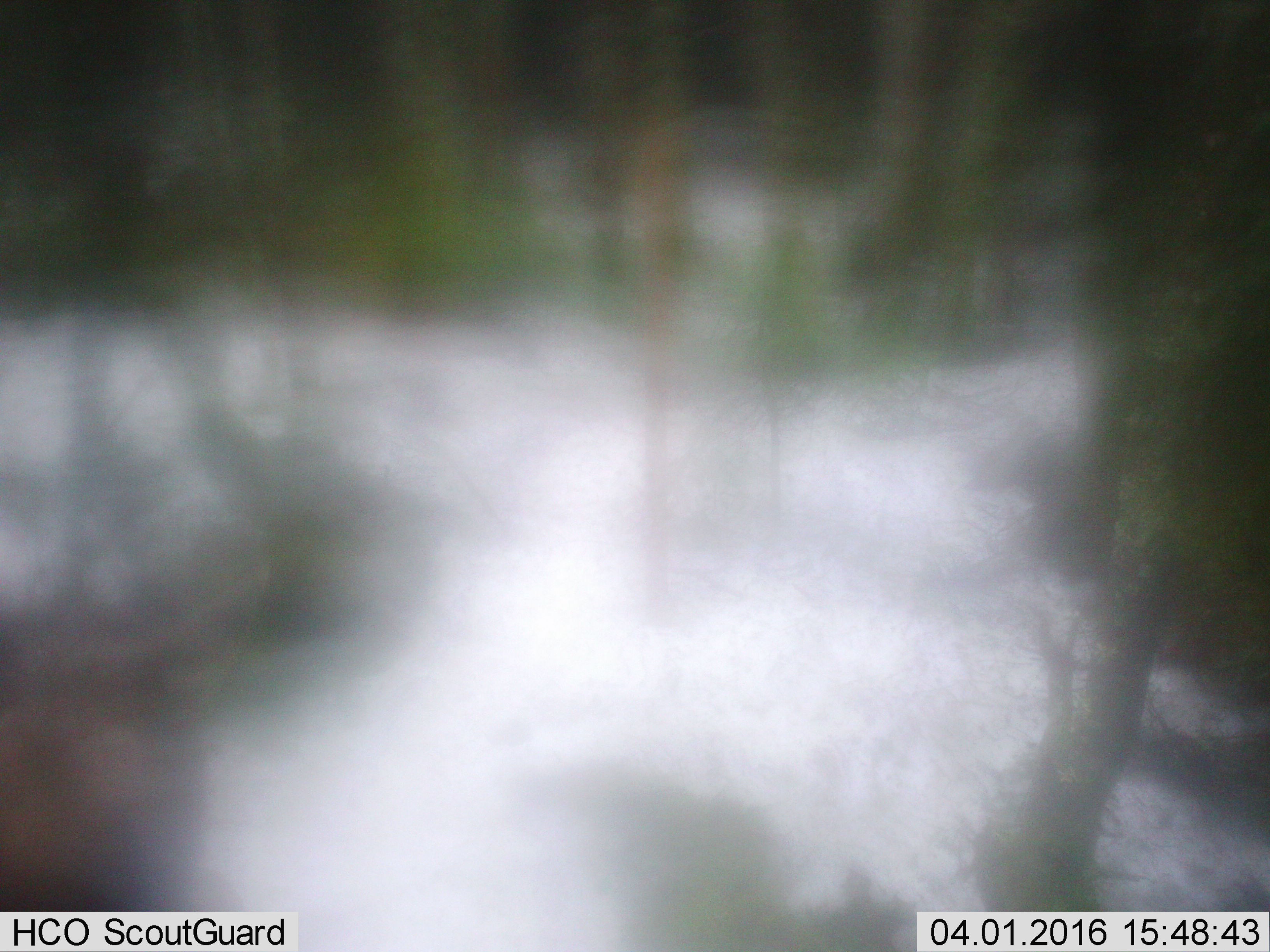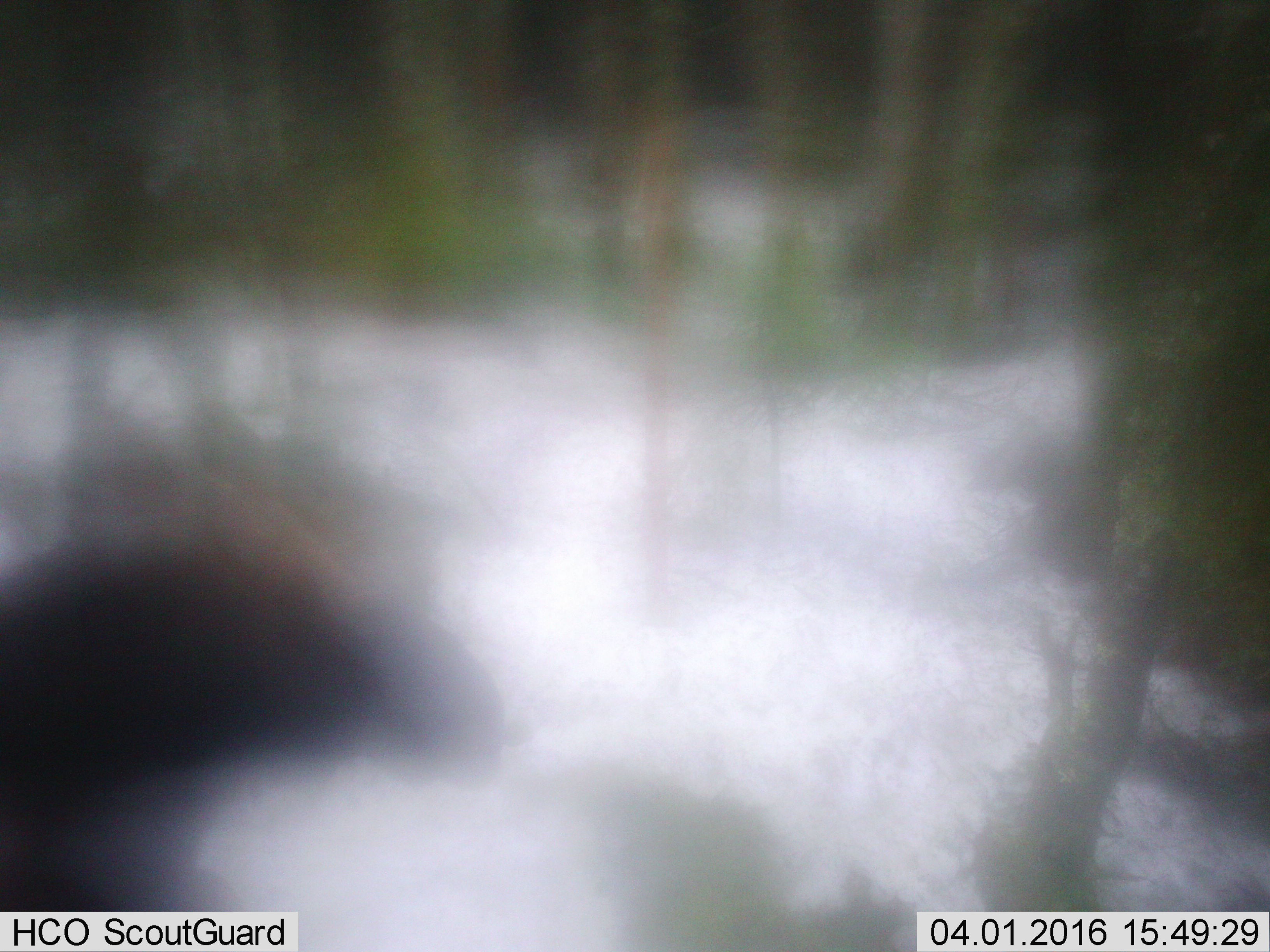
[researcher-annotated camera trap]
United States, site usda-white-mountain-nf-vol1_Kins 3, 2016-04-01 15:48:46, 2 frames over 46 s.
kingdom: Animalia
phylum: Chordata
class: Mammalia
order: Artiodactyla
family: Cervidae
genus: Alces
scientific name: Alces alces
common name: moose